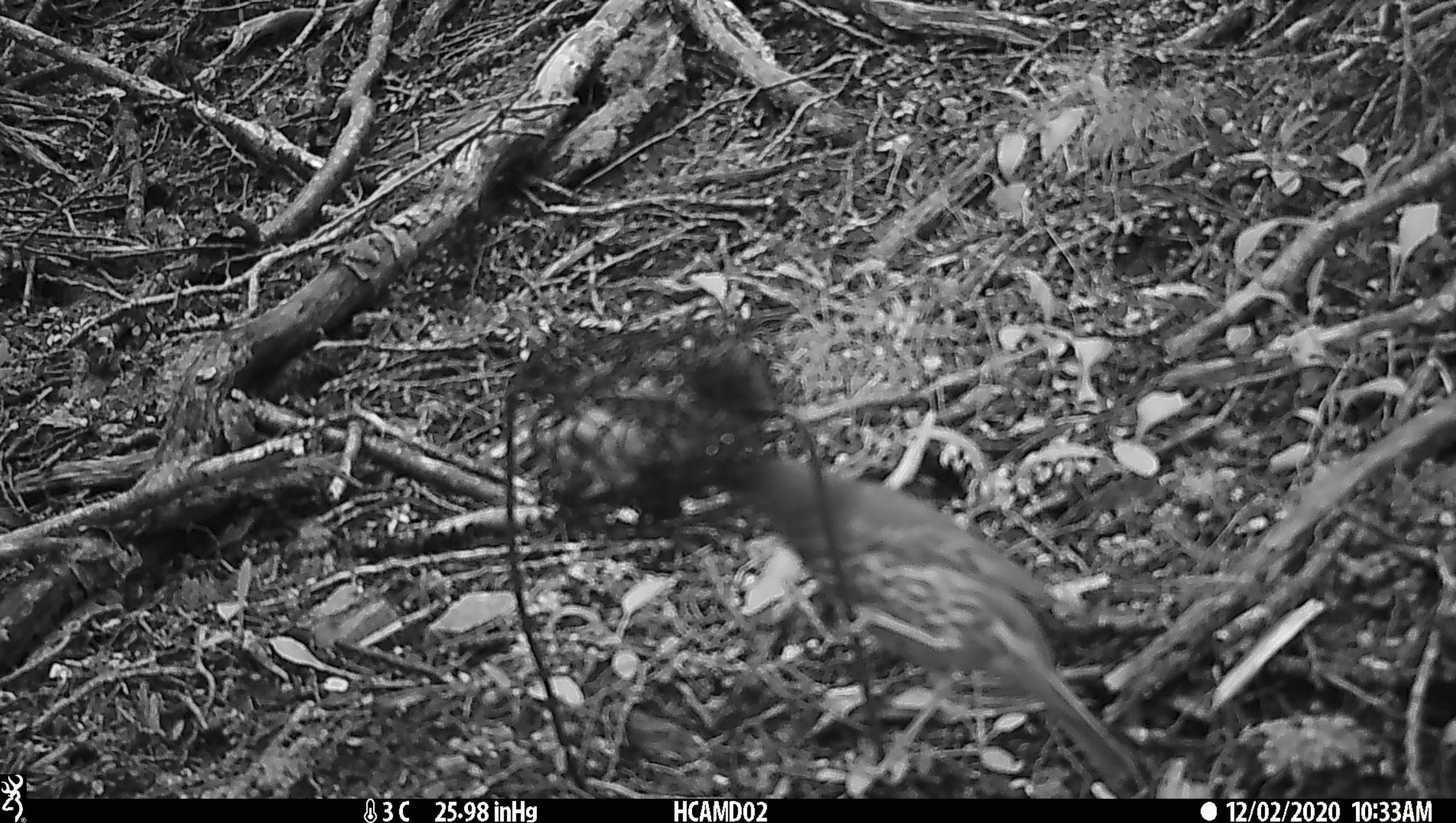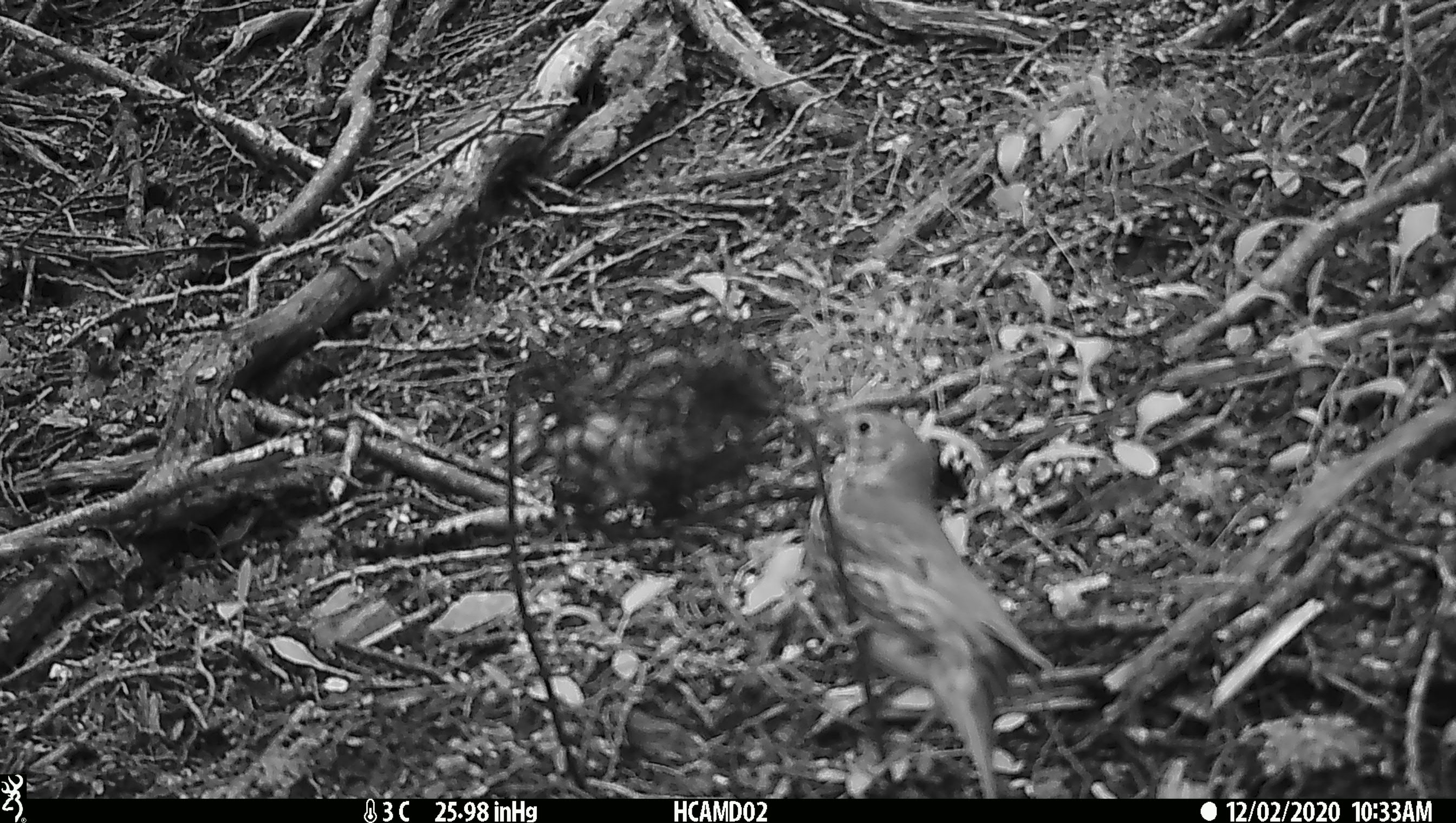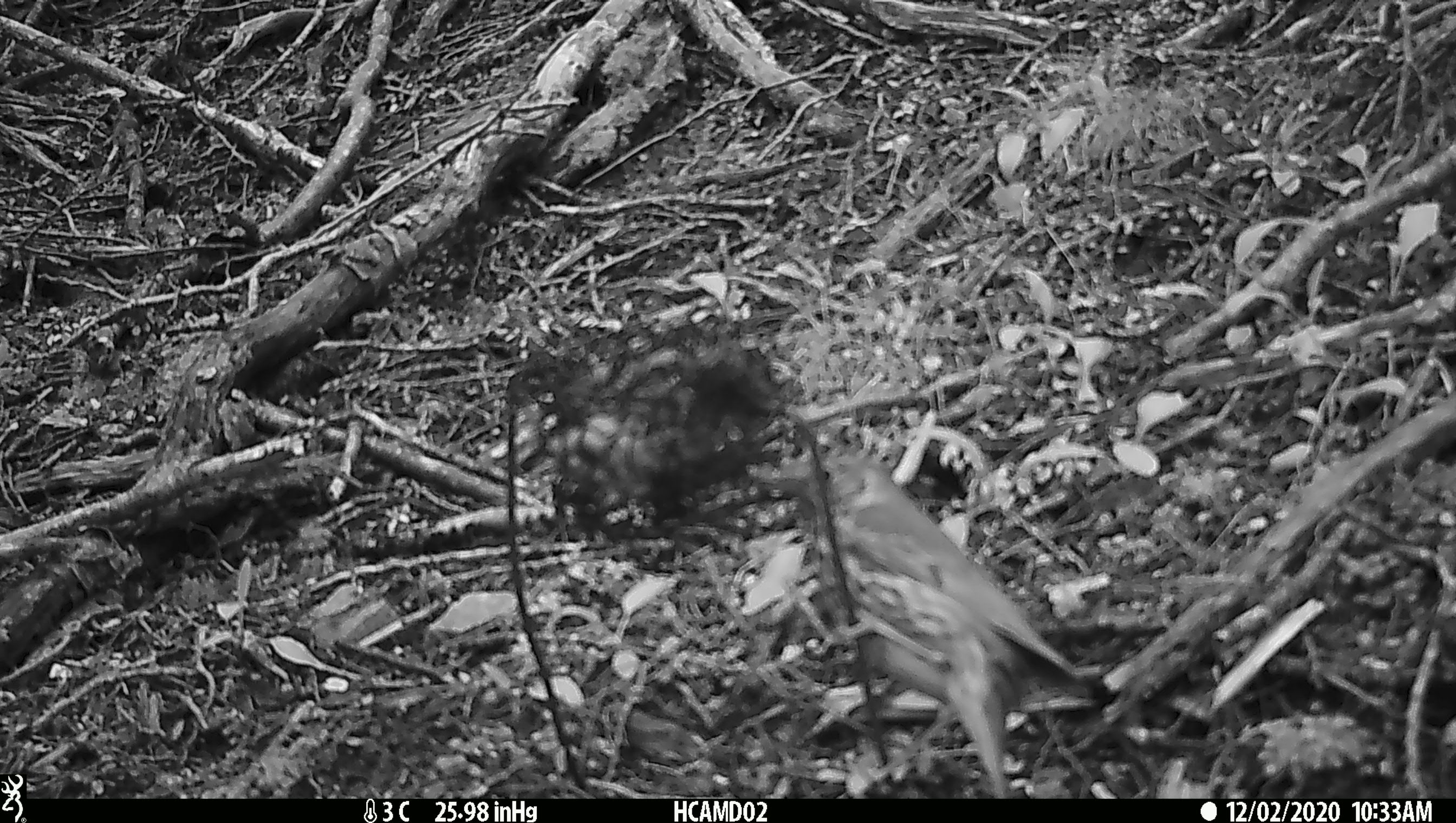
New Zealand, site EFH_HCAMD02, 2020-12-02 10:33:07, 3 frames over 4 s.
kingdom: Animalia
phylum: Chordata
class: Aves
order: Passeriformes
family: Turdidae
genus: Turdus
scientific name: Turdus philomelos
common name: song thrush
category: thrush